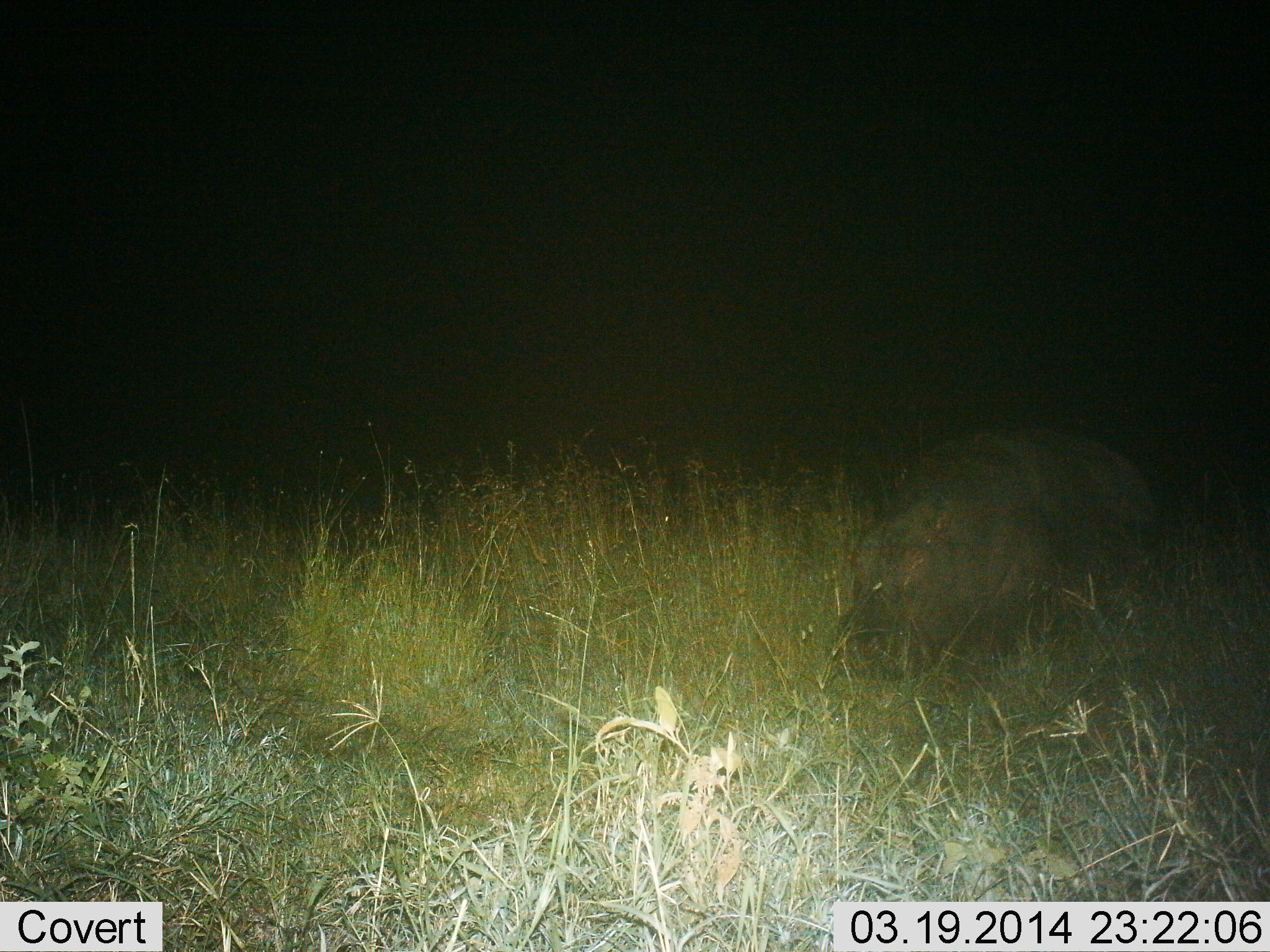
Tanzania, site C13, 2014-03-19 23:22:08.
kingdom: Animalia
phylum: Chordata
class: Mammalia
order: Artiodactyla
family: Hippopotamidae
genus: Hippopotamus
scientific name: Hippopotamus amphibius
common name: hippopotamus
Hippopotamus (Hippopotamus amphibius), count 1. Behavior (volunteer vote fractions): standing 20%, resting 0%, moving 70%, interacting 0%. Young present (vote fraction): 0%. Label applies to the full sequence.